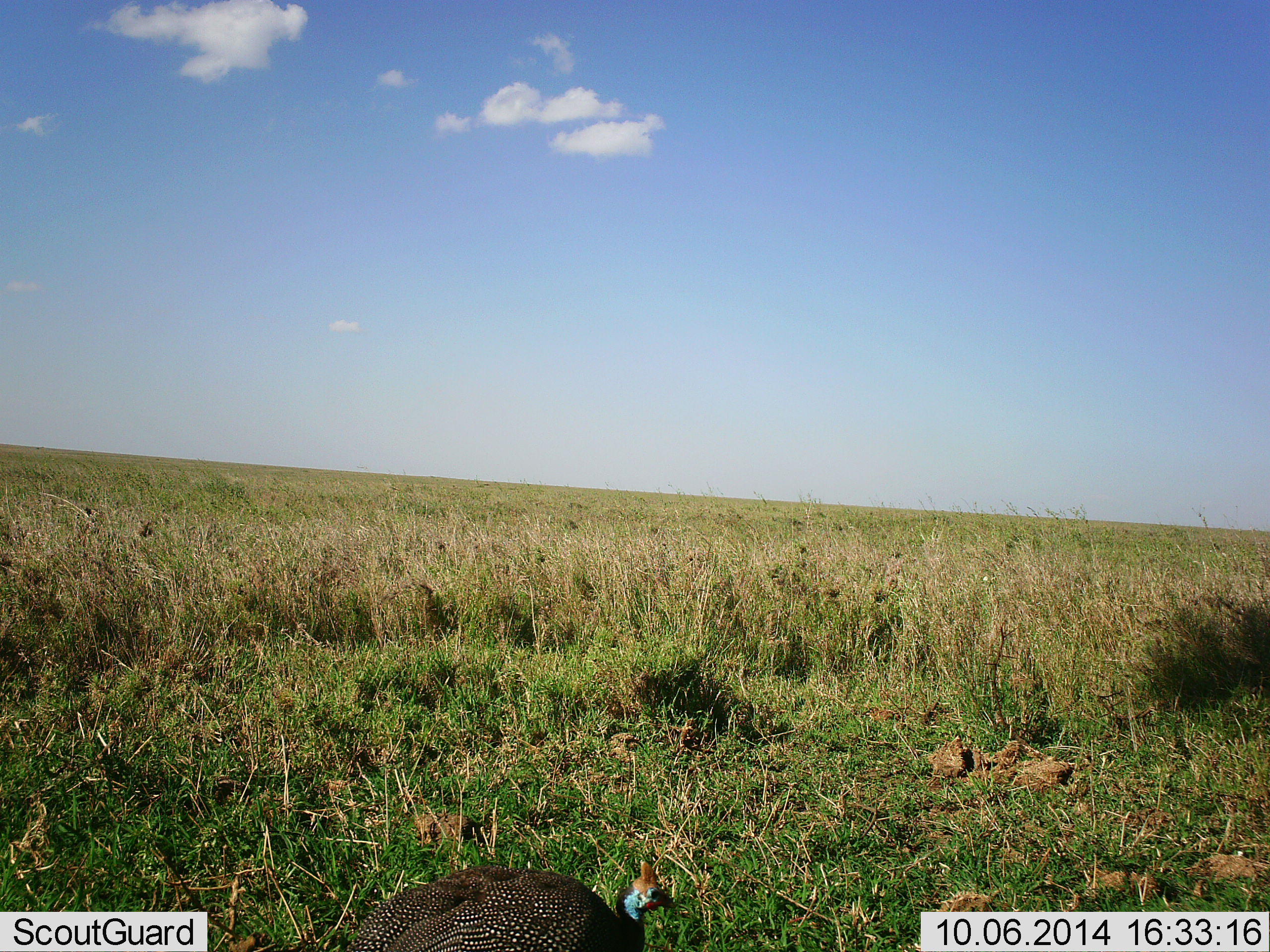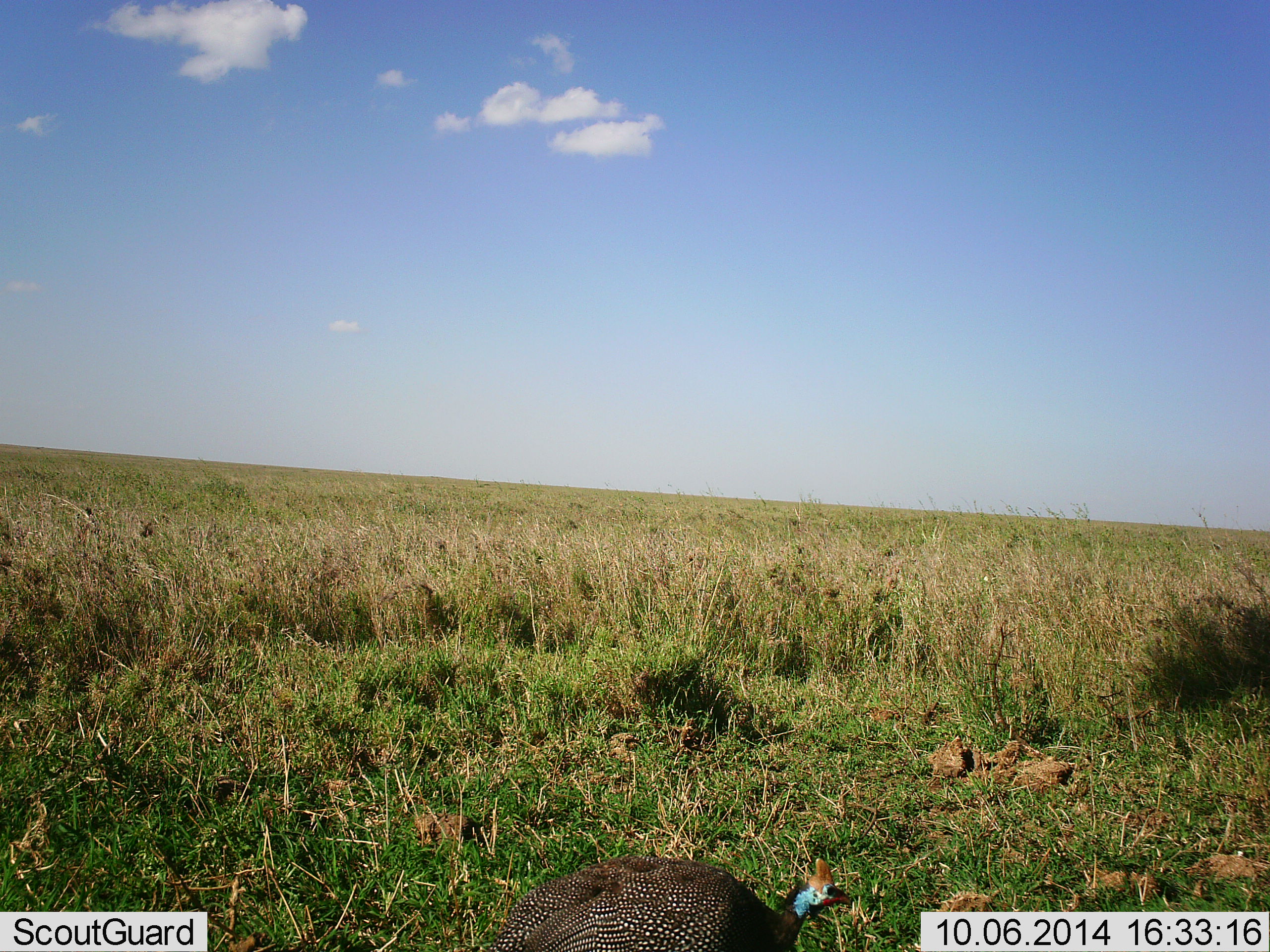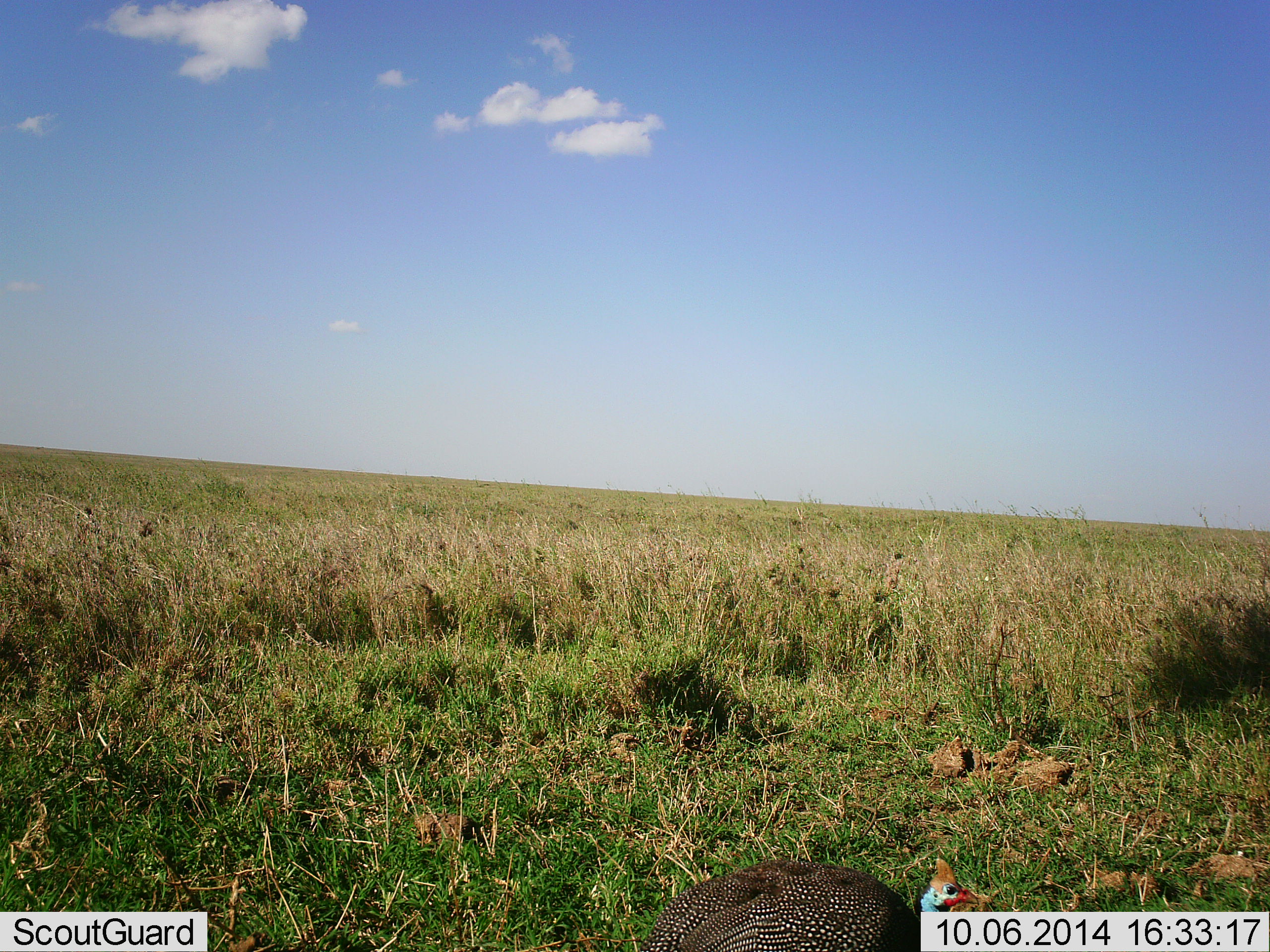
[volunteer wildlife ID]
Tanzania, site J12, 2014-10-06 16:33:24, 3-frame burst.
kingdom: Animalia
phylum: Chordata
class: Aves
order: Galliformes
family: Numididae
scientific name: Numididae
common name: guinea fowl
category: guineafowl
Guineafowl (guinea fowl) (Numididae), count 1. Behavior (volunteer vote fractions): standing 0%, resting 0%, moving 90%, interacting 0%. Young present (vote fraction): 0%. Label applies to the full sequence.